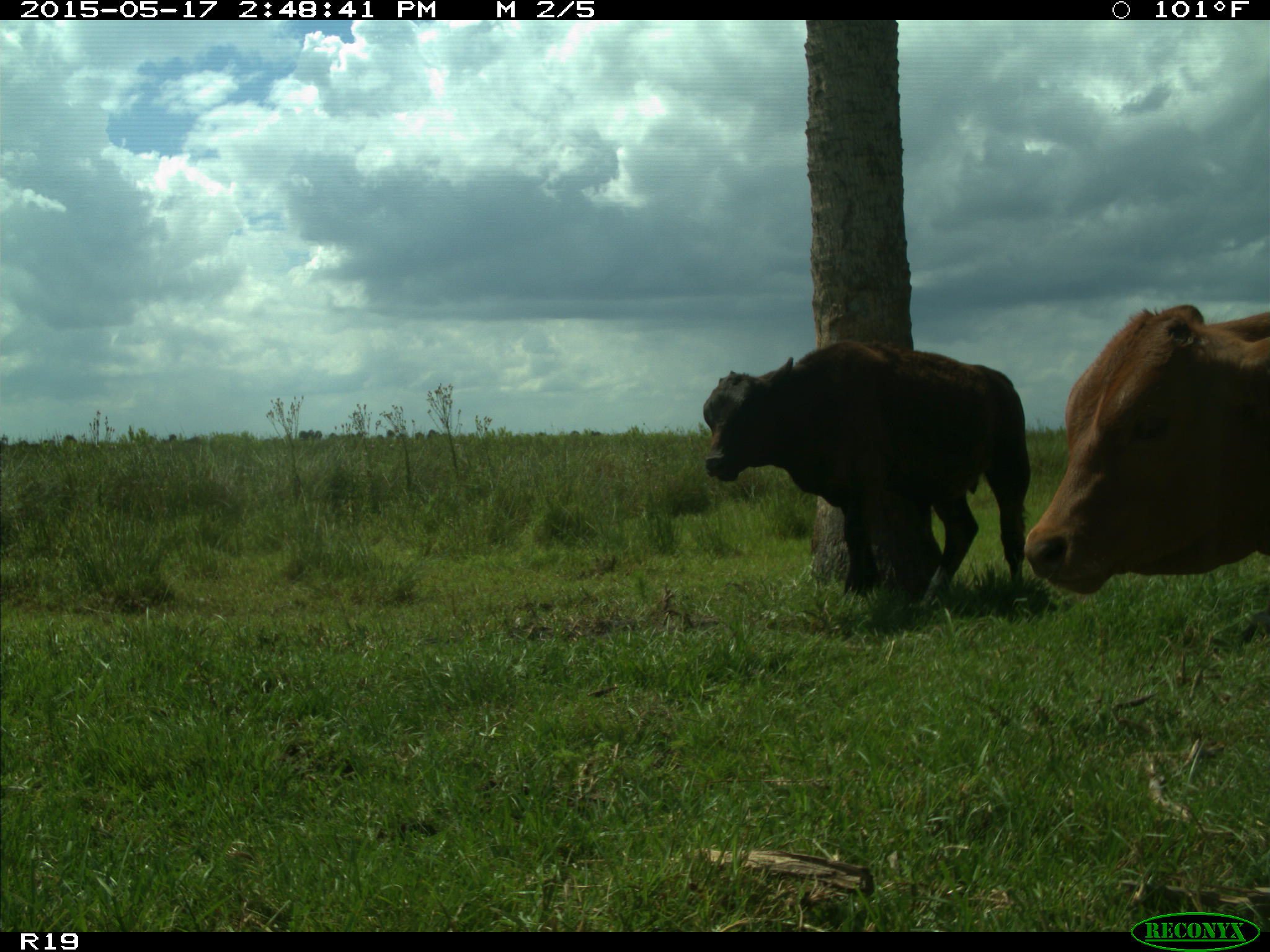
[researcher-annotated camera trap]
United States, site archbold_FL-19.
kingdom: Animalia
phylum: Chordata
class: Mammalia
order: Artiodactyla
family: Bovidae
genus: Bos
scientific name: Bos taurus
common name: domestic cow